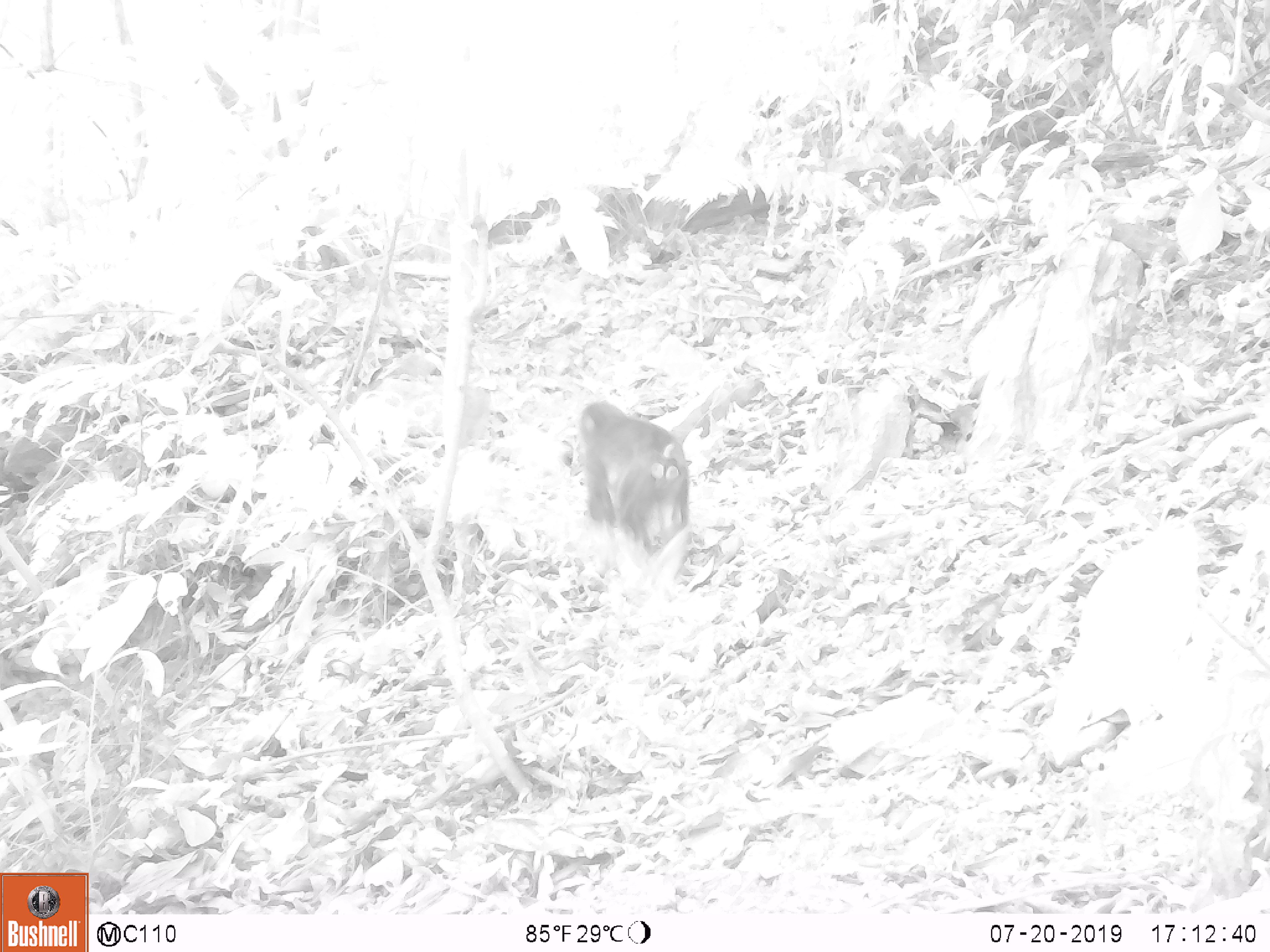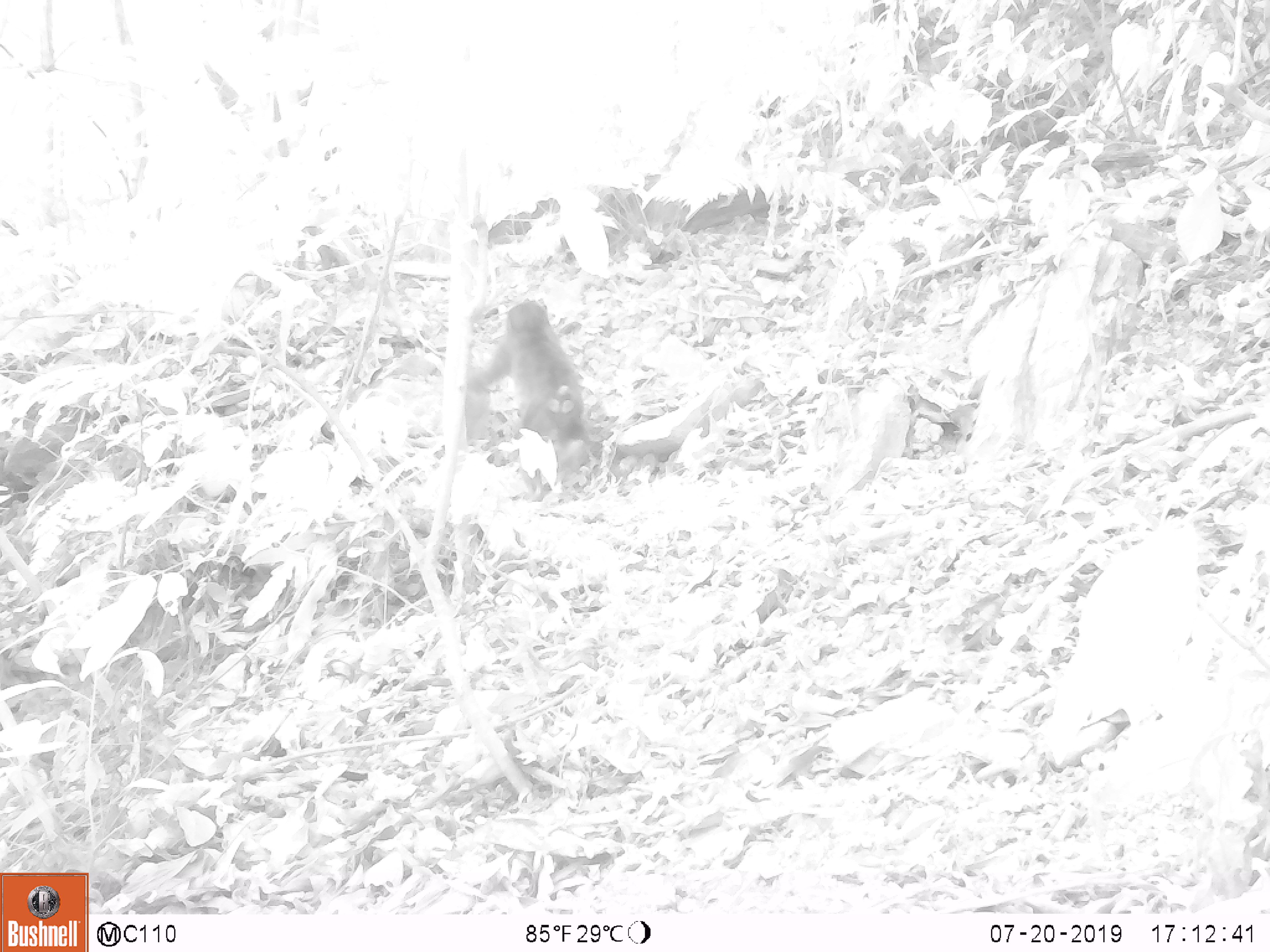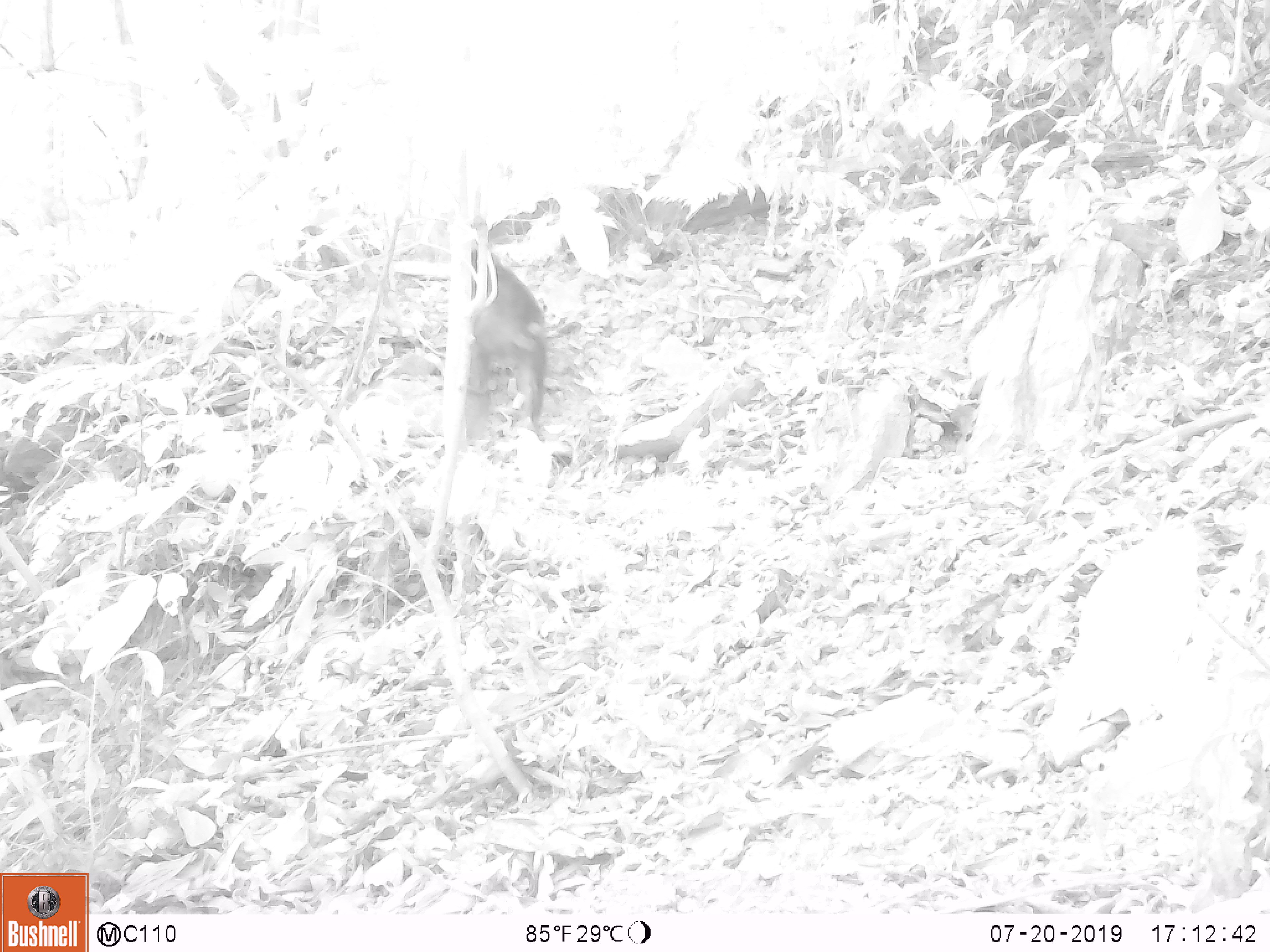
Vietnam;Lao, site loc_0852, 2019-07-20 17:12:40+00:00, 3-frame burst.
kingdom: Animalia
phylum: Chordata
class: Mammalia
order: Primates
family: Cercopithecidae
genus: Macaca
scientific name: Macaca arctoides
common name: stump-tailed macaque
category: stump tailed macaque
Stump tailed macaque (stump-tailed macaque) (Macaca arctoides). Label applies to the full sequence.